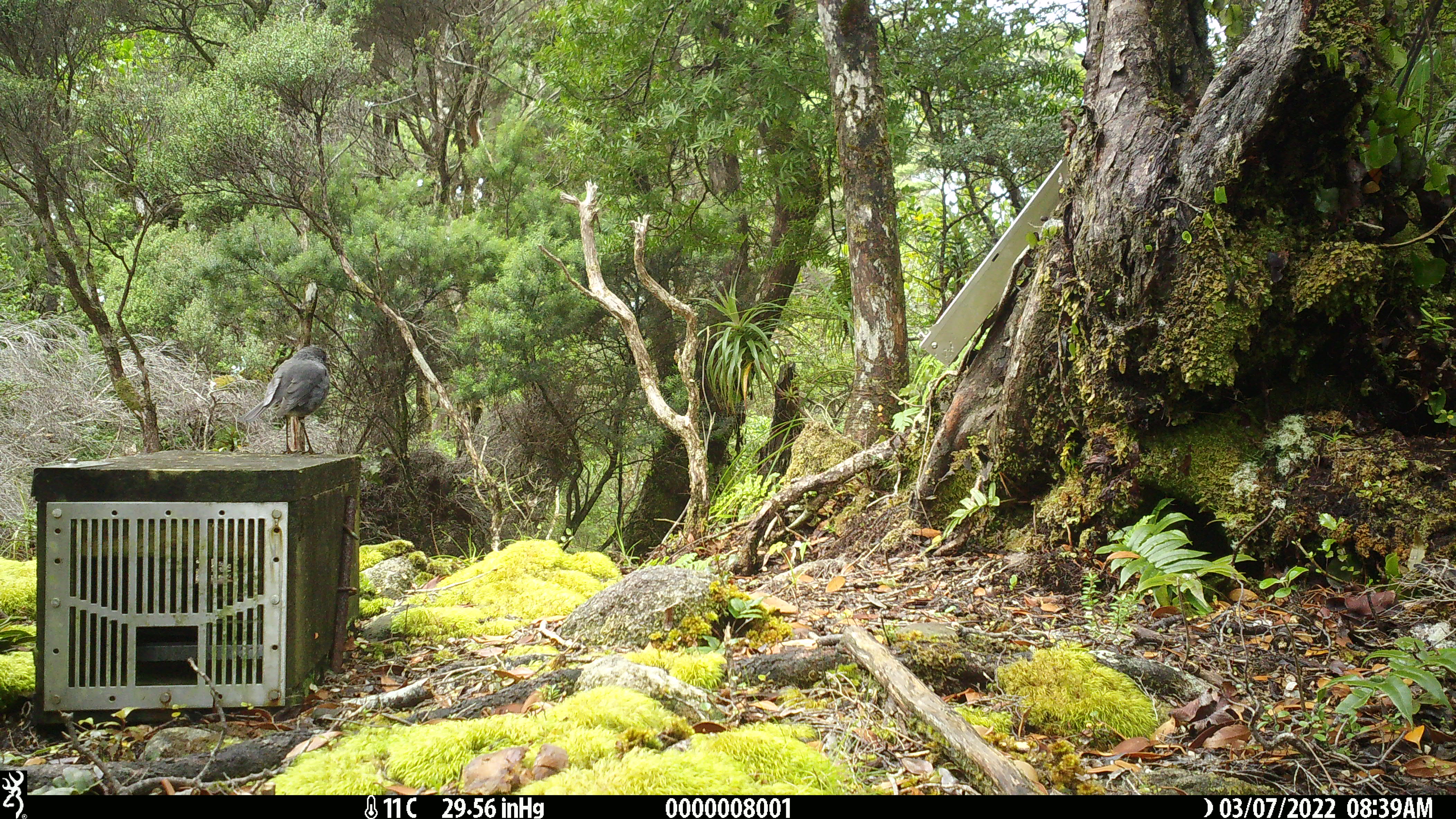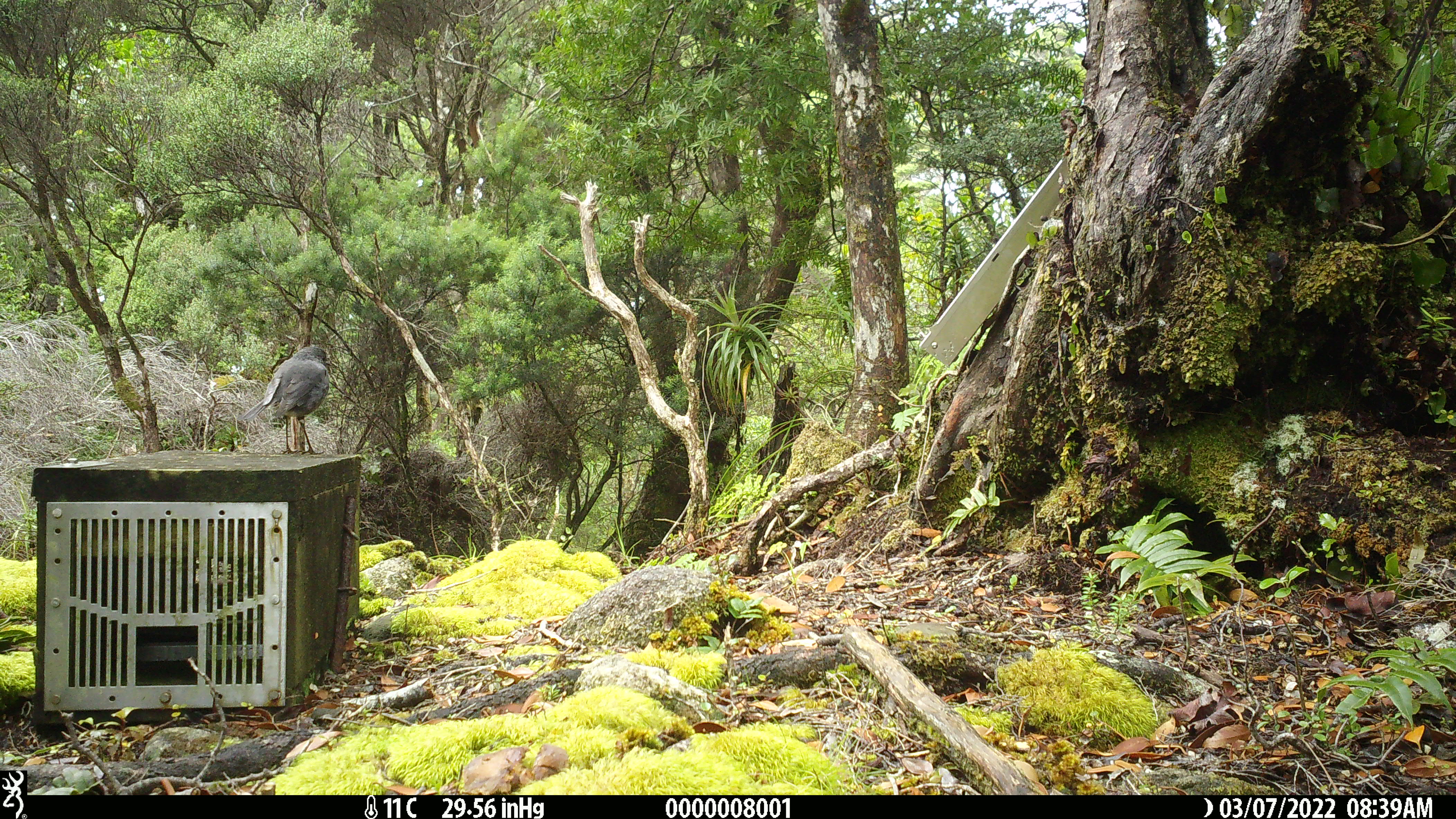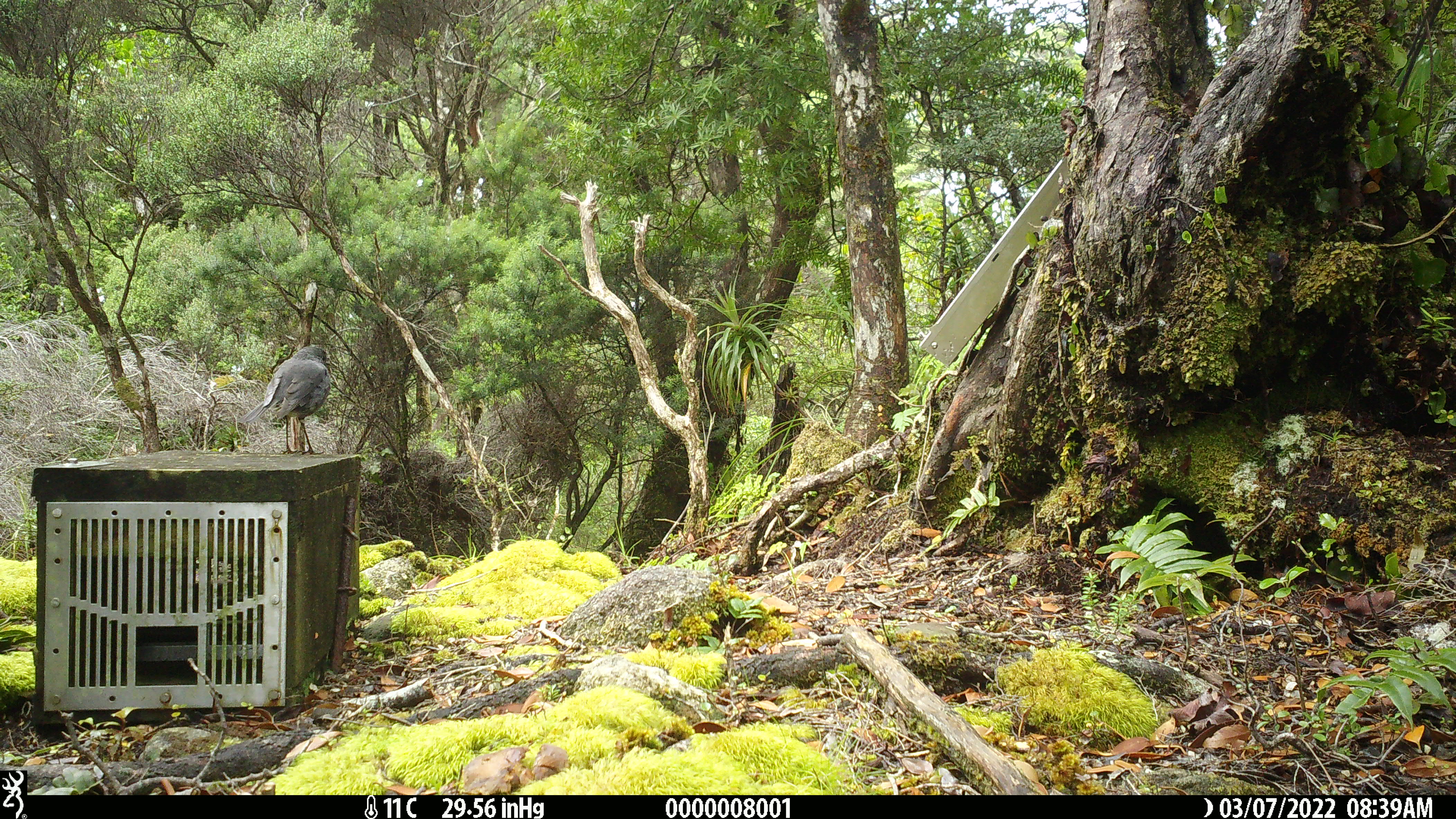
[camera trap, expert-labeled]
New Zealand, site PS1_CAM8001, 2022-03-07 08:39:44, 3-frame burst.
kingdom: Animalia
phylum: Chordata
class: Aves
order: Passeriformes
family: Petroicidae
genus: Petroica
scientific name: Petroica australis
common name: new zealand robin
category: robin